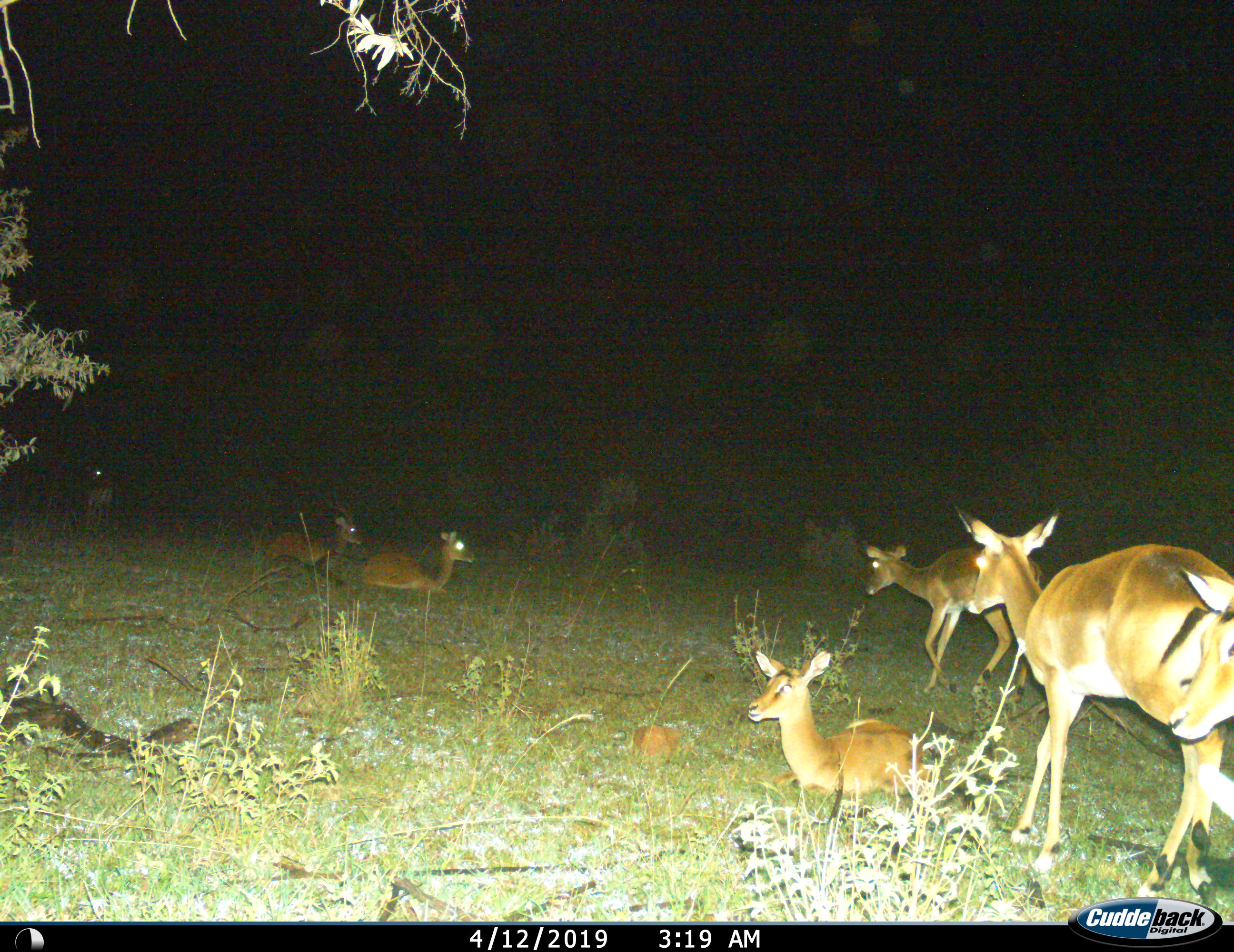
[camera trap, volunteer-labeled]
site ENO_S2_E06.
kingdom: Animalia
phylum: Chordata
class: Mammalia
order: Artiodactyla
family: Bovidae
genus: Aepyceros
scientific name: Aepyceros melampus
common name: impala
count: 7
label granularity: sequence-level